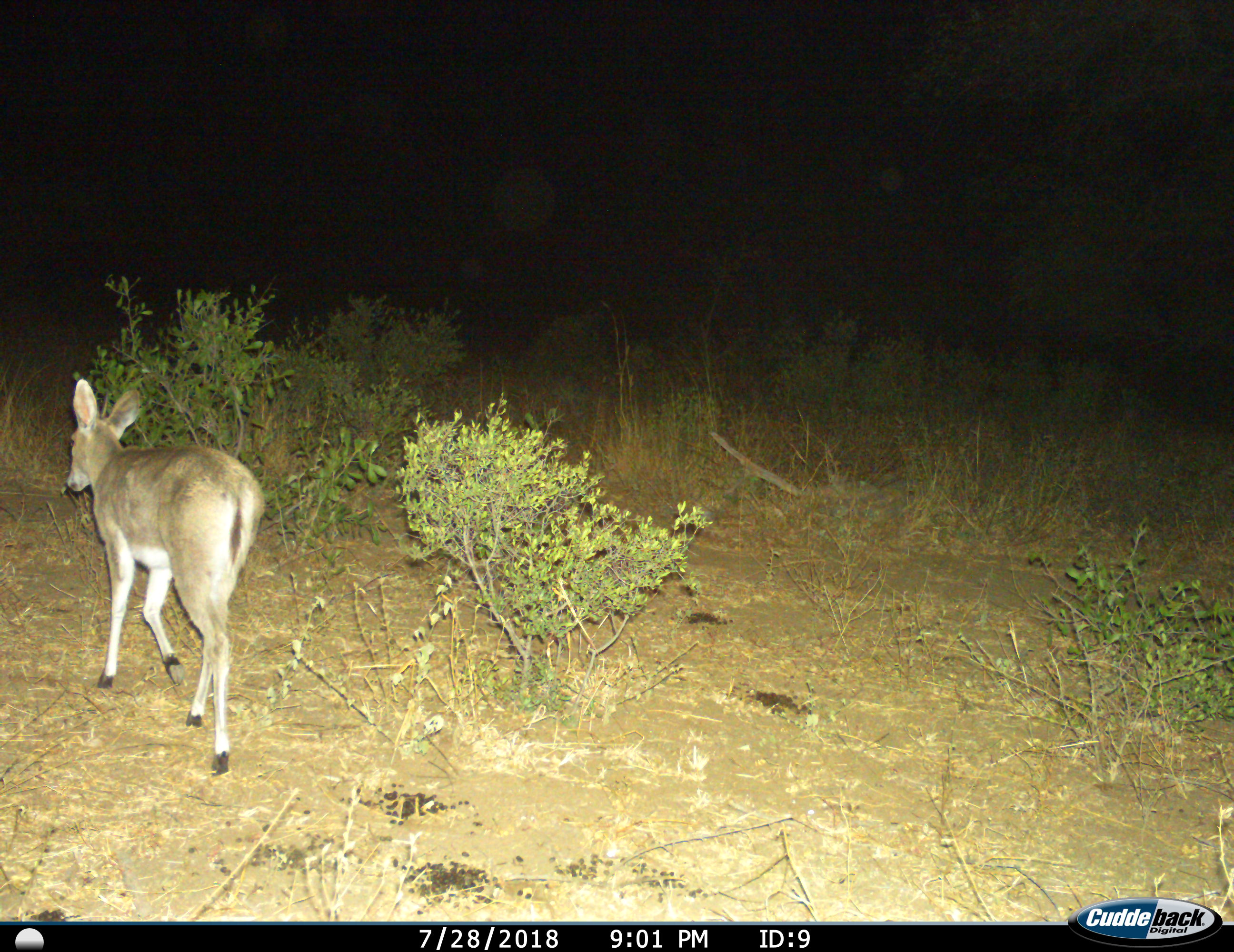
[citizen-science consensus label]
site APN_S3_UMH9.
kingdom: Animalia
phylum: Chordata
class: Mammalia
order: Artiodactyla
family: Bovidae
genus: Sylvicapra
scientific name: Sylvicapra grimmia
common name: common duiker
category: duikercommongrey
Duikercommongrey (common duiker) (Sylvicapra grimmia), count 1. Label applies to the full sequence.